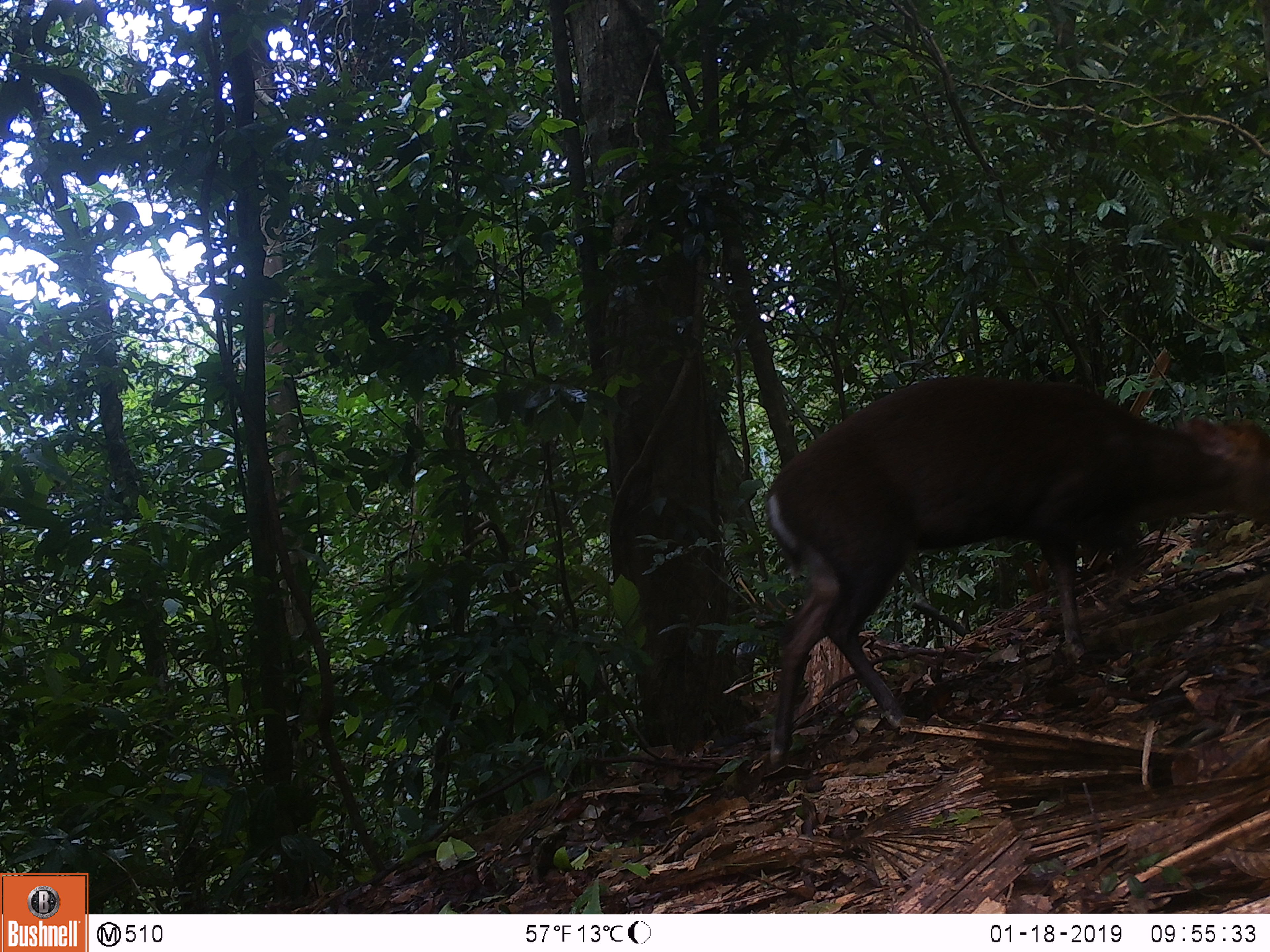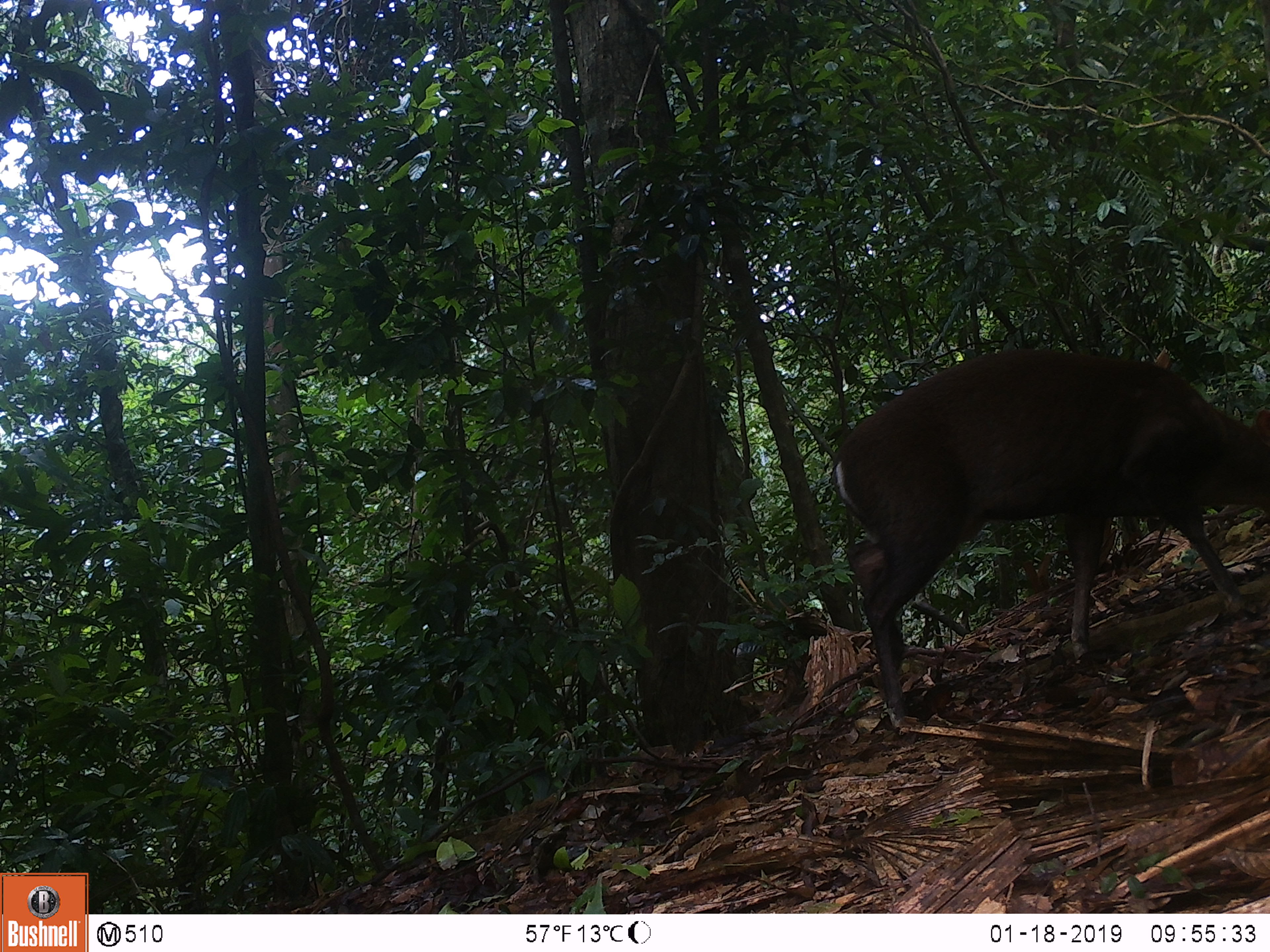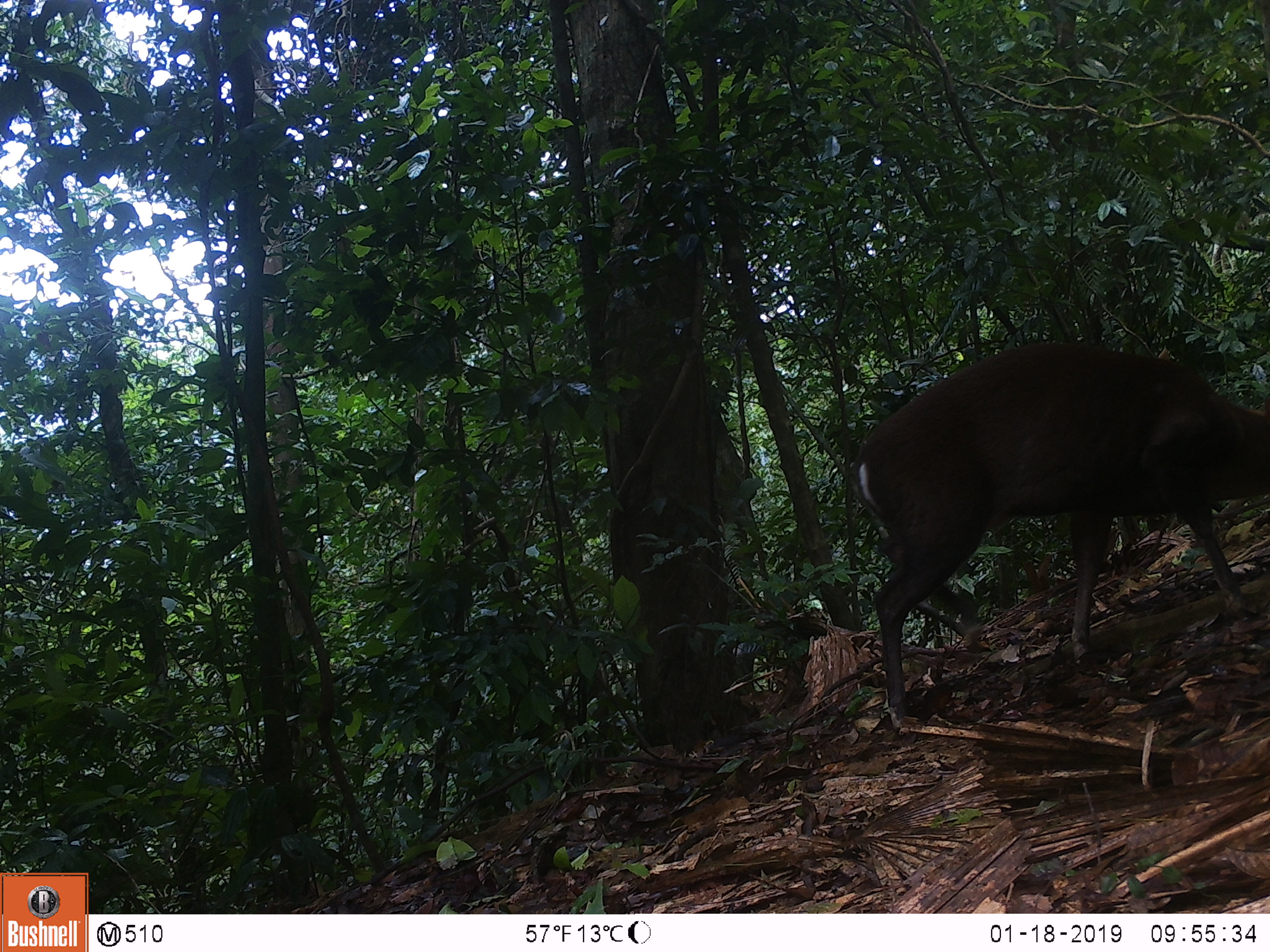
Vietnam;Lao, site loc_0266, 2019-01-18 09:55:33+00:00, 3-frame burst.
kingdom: Animalia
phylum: Chordata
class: Mammalia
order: Artiodactyla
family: Cervidae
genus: Muntiacus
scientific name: Muntiacus rooseveltorum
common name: roosevelt's muntjac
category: roosevelts muntjac group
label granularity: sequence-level